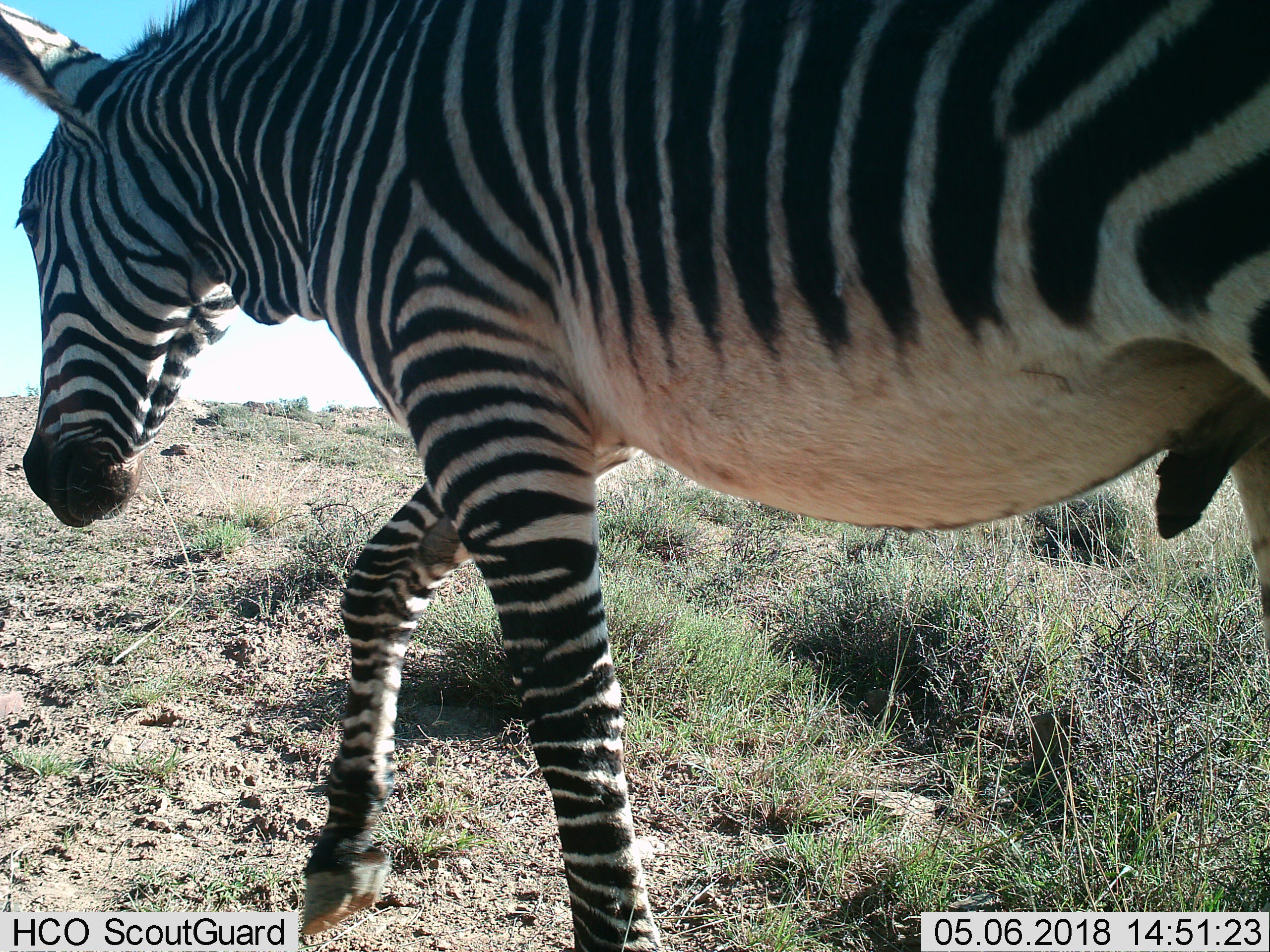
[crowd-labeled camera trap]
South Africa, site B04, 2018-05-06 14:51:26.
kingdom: Animalia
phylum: Chordata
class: Mammalia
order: Perissodactyla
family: Equidae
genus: Equus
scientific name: Equus zebra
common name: mountain zebra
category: zebramountain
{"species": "zebramountain (mountain zebra) (Equus zebra)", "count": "1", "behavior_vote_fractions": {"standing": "11%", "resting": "0%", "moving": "100%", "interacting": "0%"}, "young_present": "0%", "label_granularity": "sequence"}